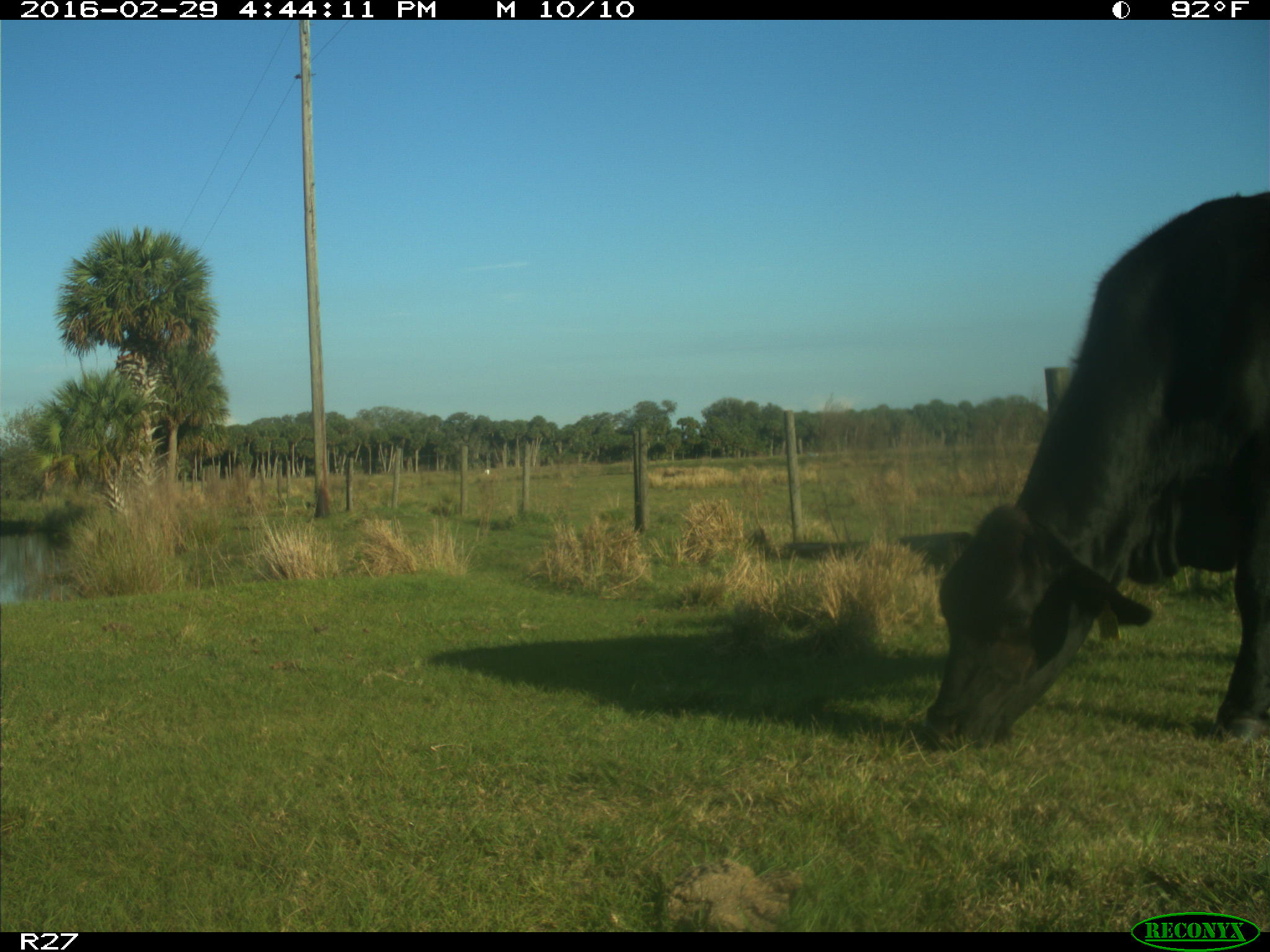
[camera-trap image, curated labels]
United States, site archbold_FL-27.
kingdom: Animalia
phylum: Chordata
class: Mammalia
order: Artiodactyla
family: Bovidae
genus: Bos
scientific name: Bos taurus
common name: domestic cow